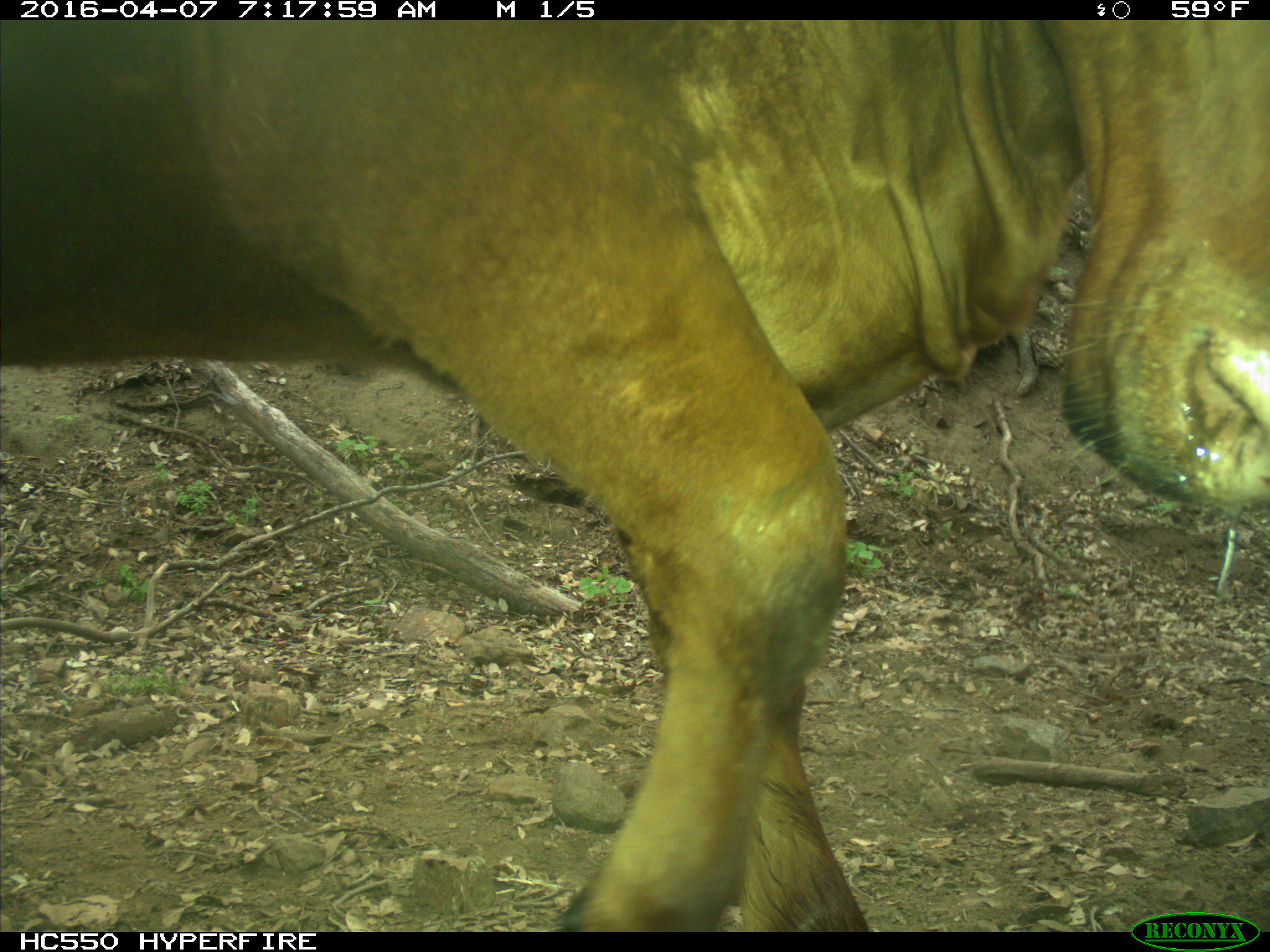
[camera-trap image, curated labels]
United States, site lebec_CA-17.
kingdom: Animalia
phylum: Chordata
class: Mammalia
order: Artiodactyla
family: Bovidae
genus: Bos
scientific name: Bos taurus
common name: domestic cow